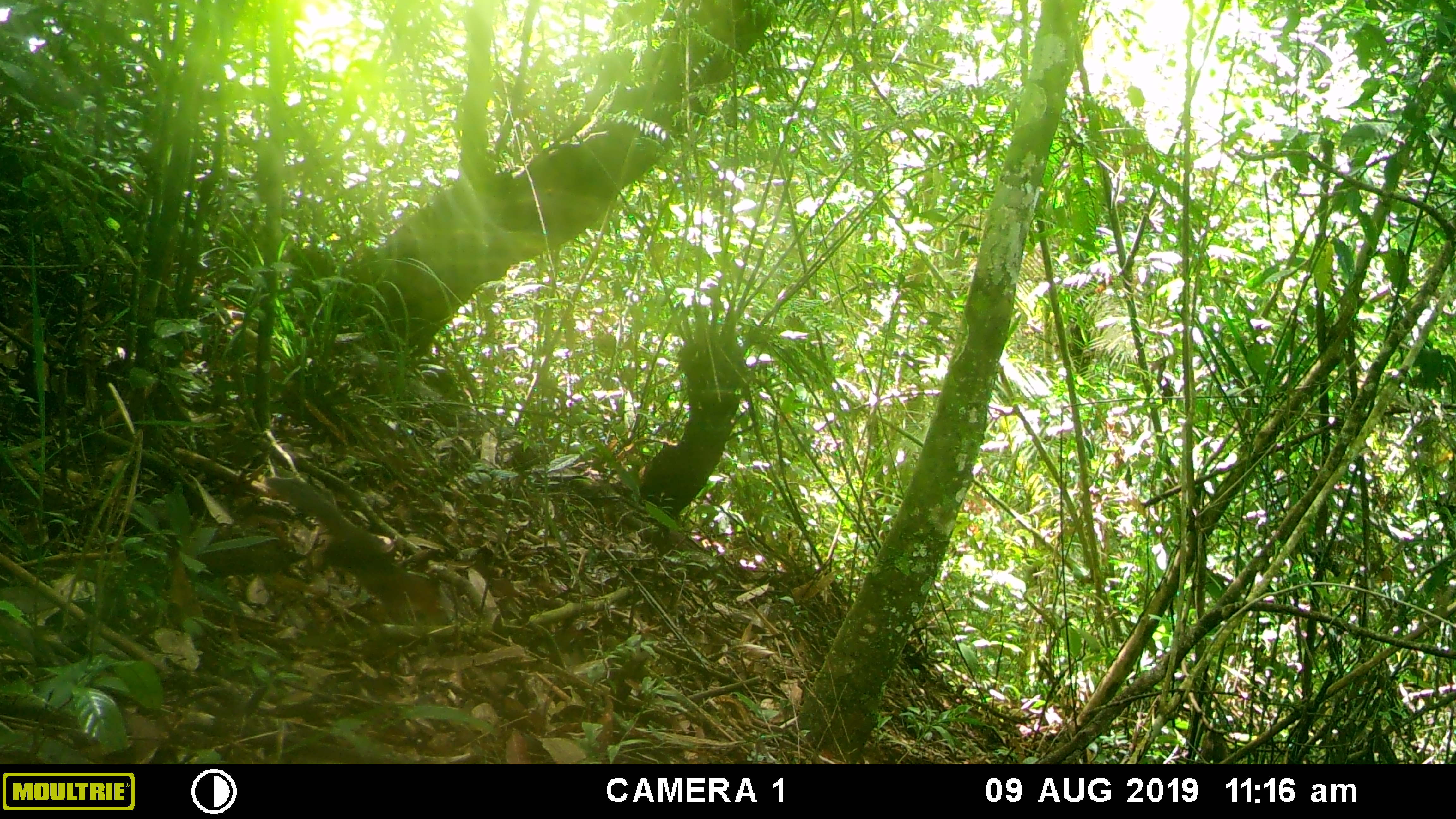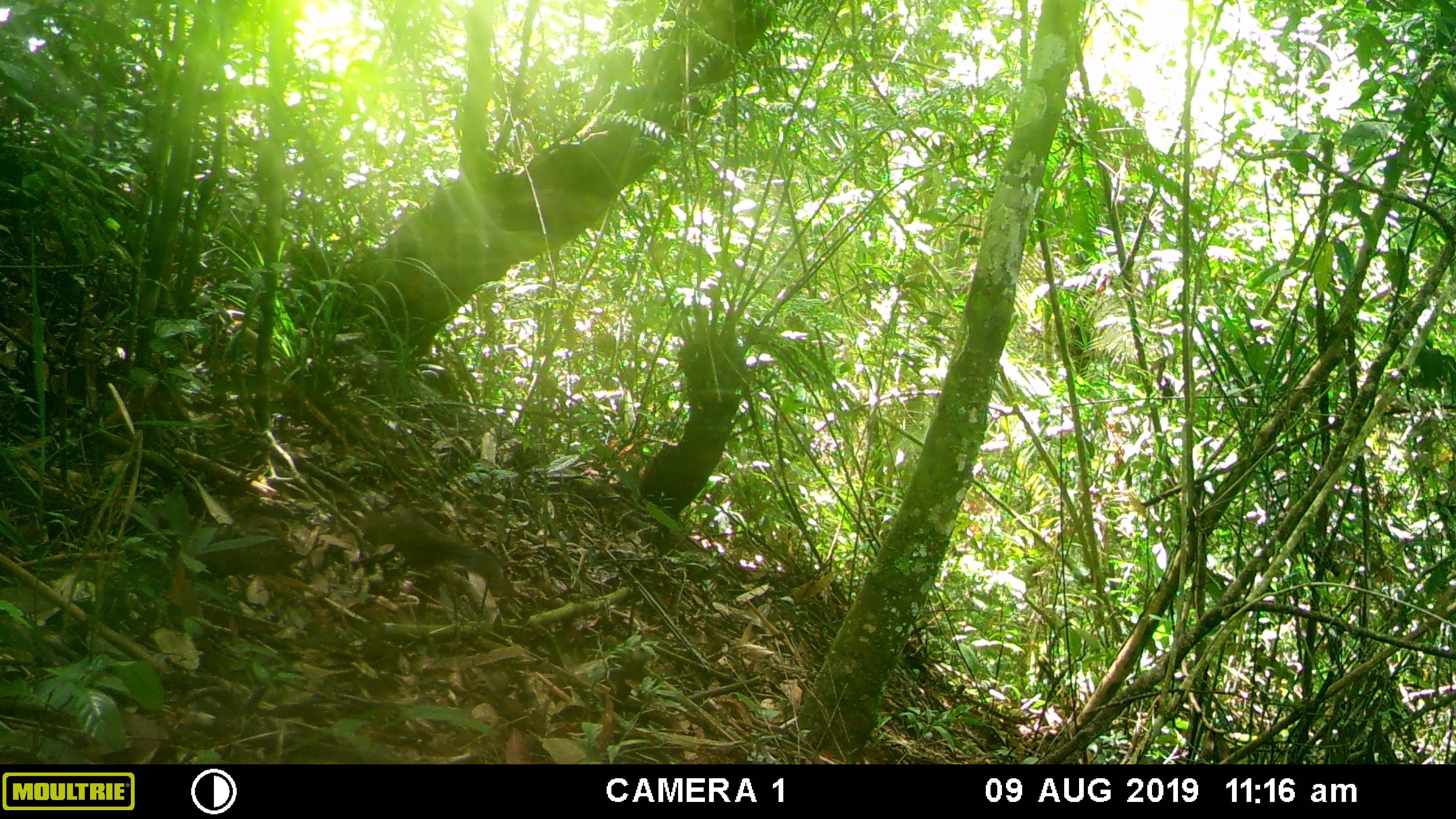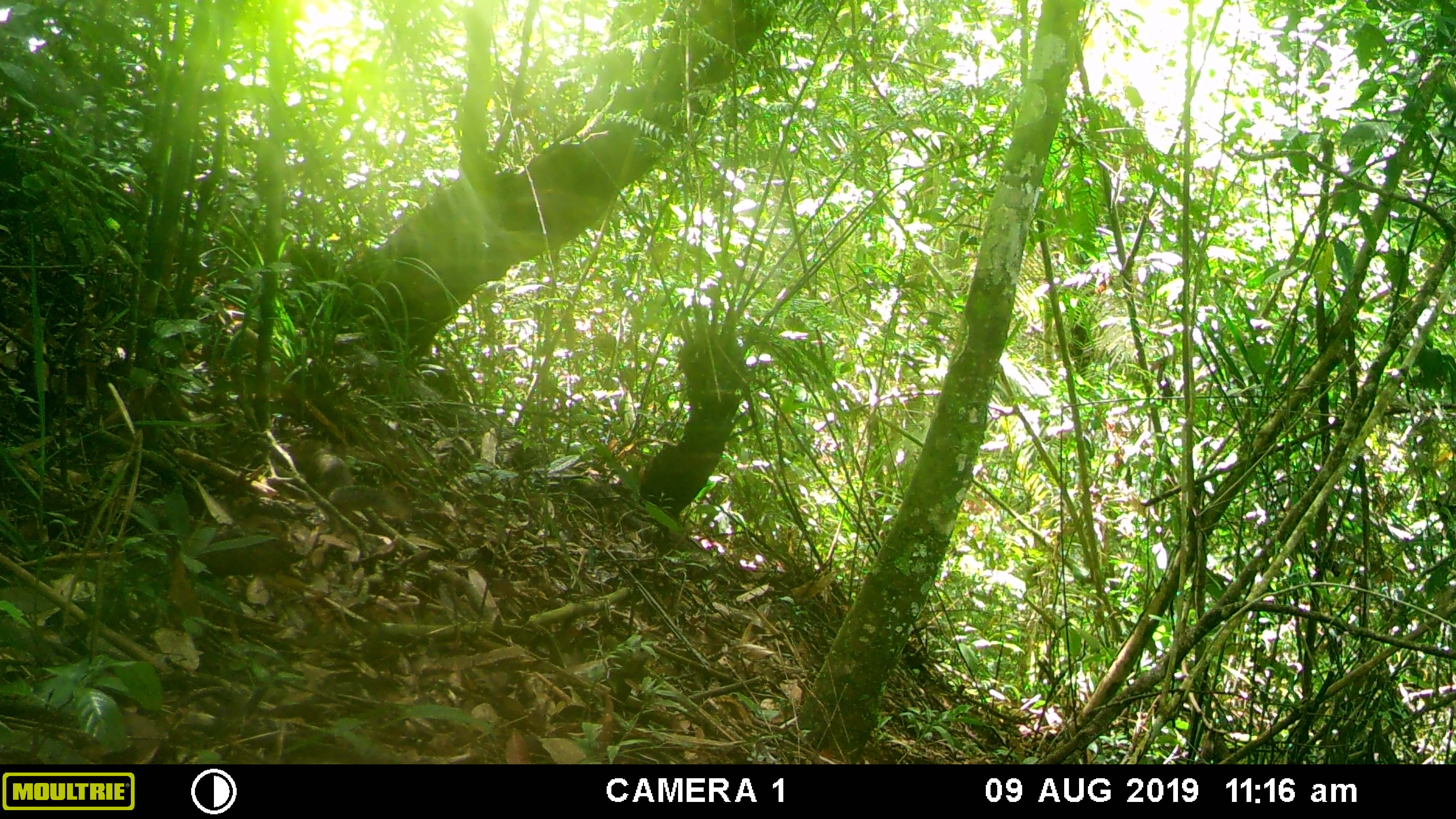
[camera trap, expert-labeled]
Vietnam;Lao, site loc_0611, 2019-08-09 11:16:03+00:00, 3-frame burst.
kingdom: Animalia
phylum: Chordata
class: Mammalia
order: Rodentia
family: Sciuridae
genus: Dremomys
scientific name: Dremomys rufigenis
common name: red-cheeked squirrel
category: red cheeked squirrel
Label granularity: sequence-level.